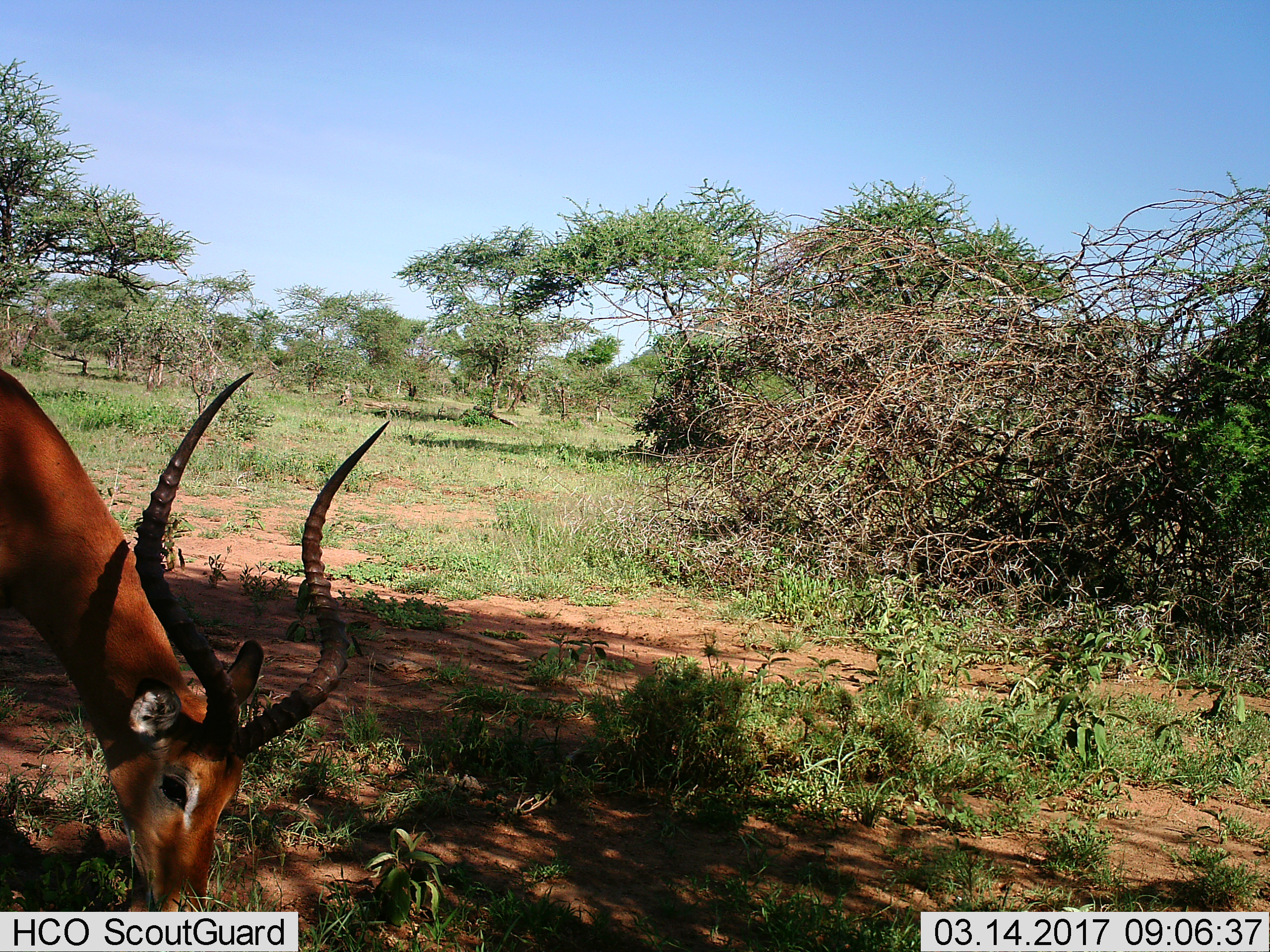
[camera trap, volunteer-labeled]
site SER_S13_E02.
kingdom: Animalia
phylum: Chordata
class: Mammalia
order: Artiodactyla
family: Bovidae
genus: Aepyceros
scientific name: Aepyceros melampus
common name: impala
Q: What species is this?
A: Impala (Aepyceros melampus).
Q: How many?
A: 1.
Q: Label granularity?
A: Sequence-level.